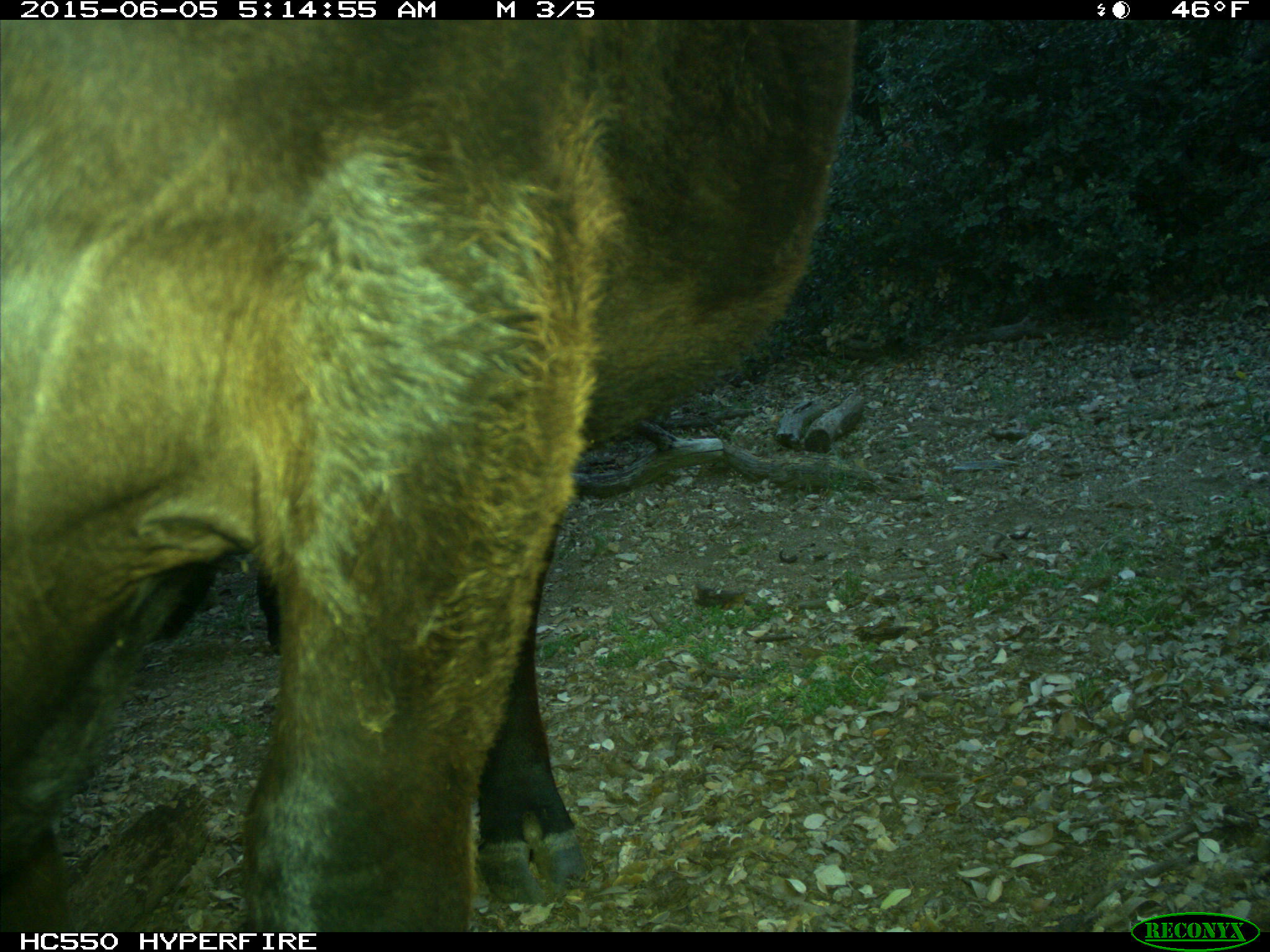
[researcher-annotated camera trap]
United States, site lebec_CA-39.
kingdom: Animalia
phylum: Chordata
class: Mammalia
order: Artiodactyla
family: Bovidae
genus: Bos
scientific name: Bos taurus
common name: domestic cow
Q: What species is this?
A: Bos taurus (domestic cow).